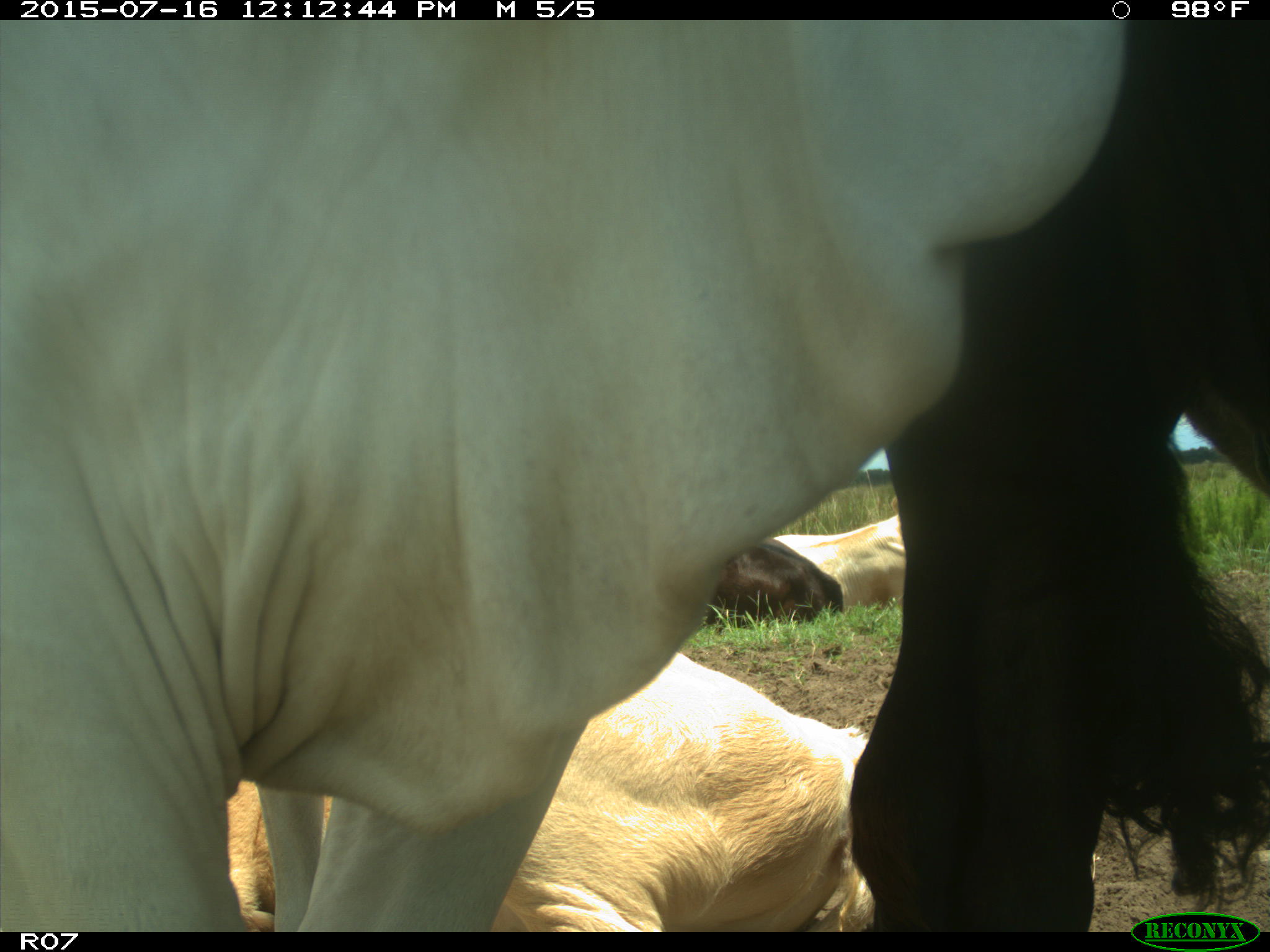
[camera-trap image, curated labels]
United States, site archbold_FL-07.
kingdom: Animalia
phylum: Chordata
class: Mammalia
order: Artiodactyla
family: Bovidae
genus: Bos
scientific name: Bos taurus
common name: domestic cow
Bos taurus (domestic cow).